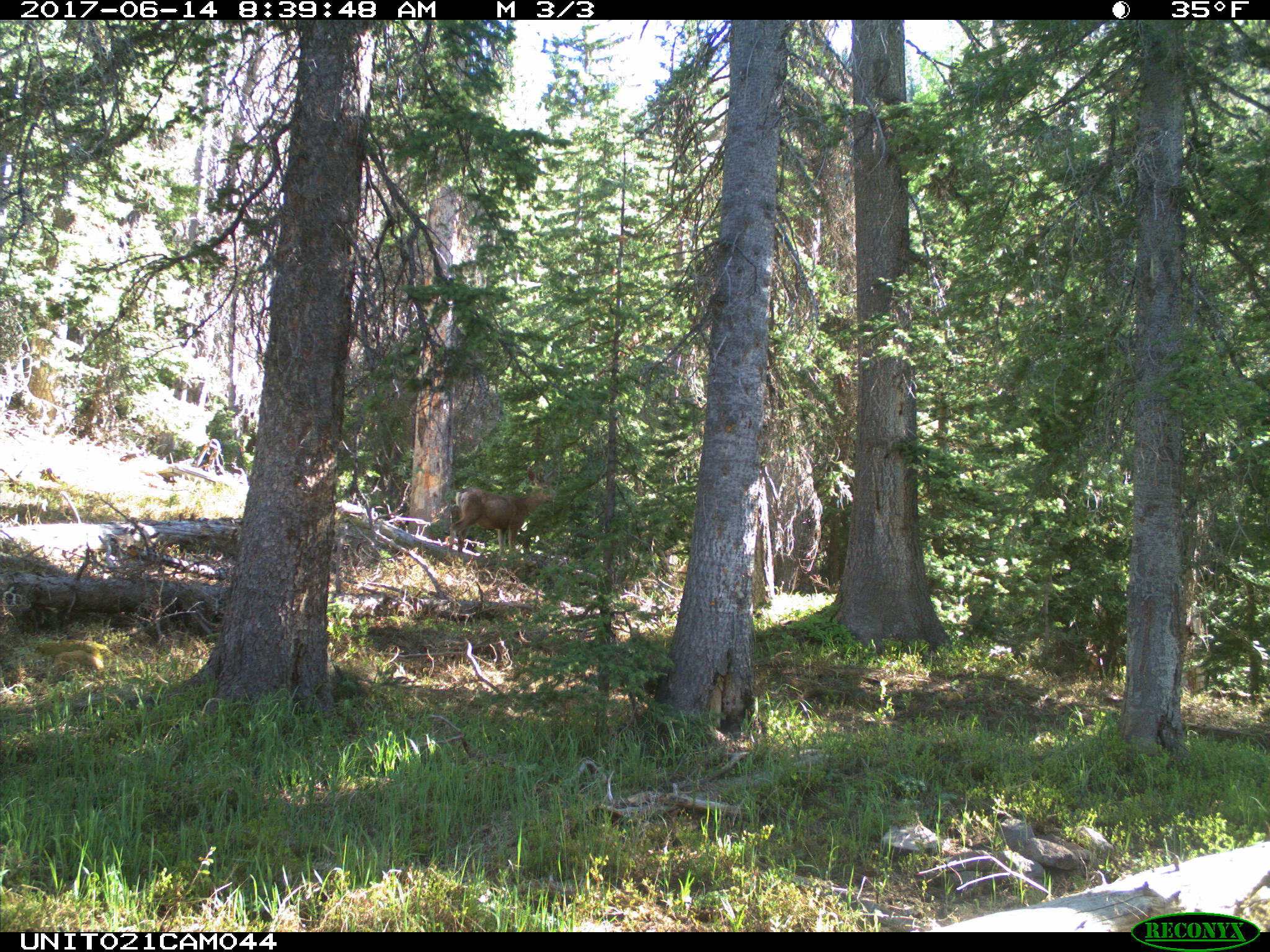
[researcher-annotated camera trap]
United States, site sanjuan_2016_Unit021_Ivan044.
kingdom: Animalia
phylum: Chordata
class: Mammalia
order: Artiodactyla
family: Cervidae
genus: Odocoileus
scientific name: Odocoileus hemionus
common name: mule deer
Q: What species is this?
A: Odocoileus hemionus (mule deer).